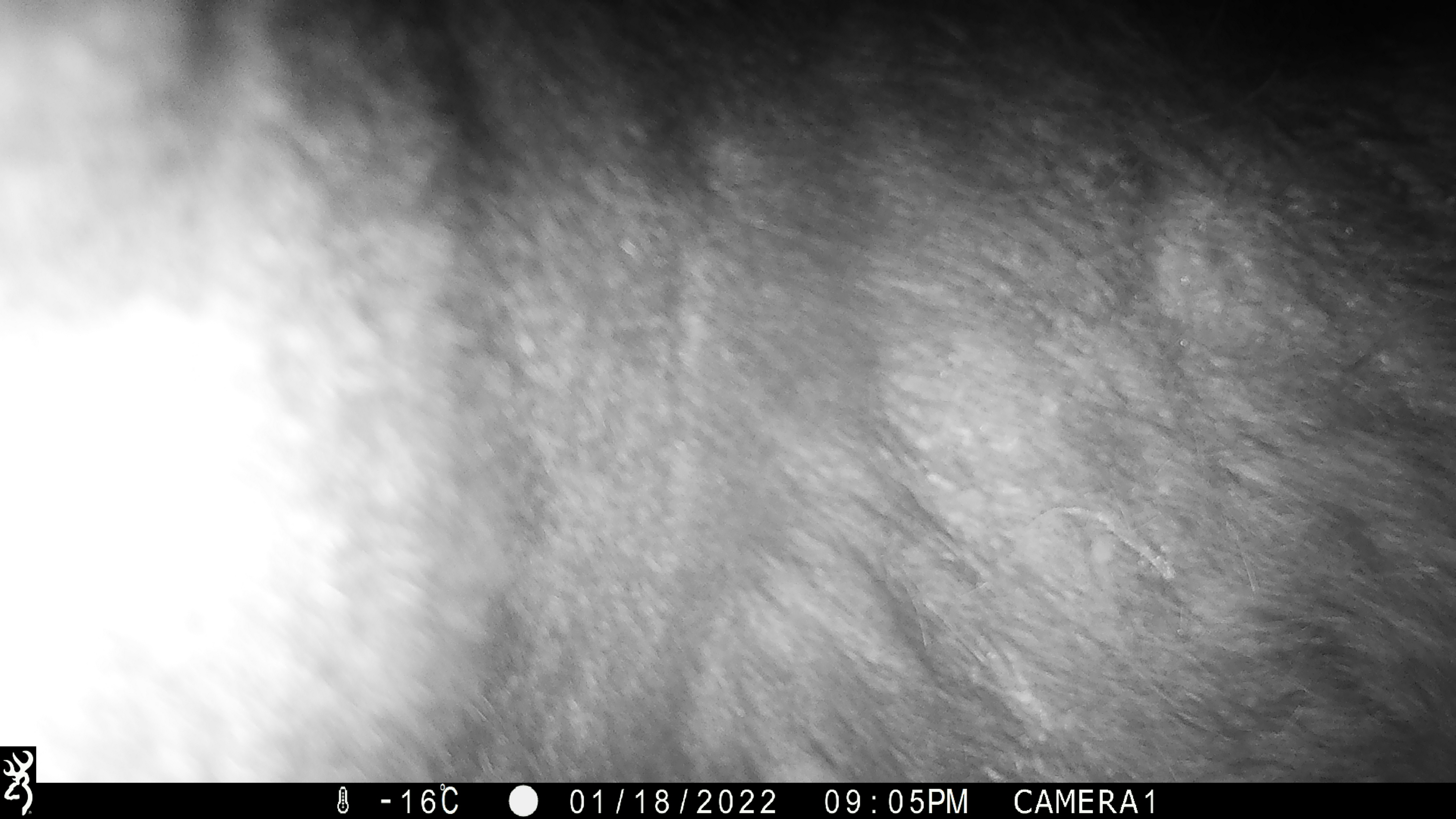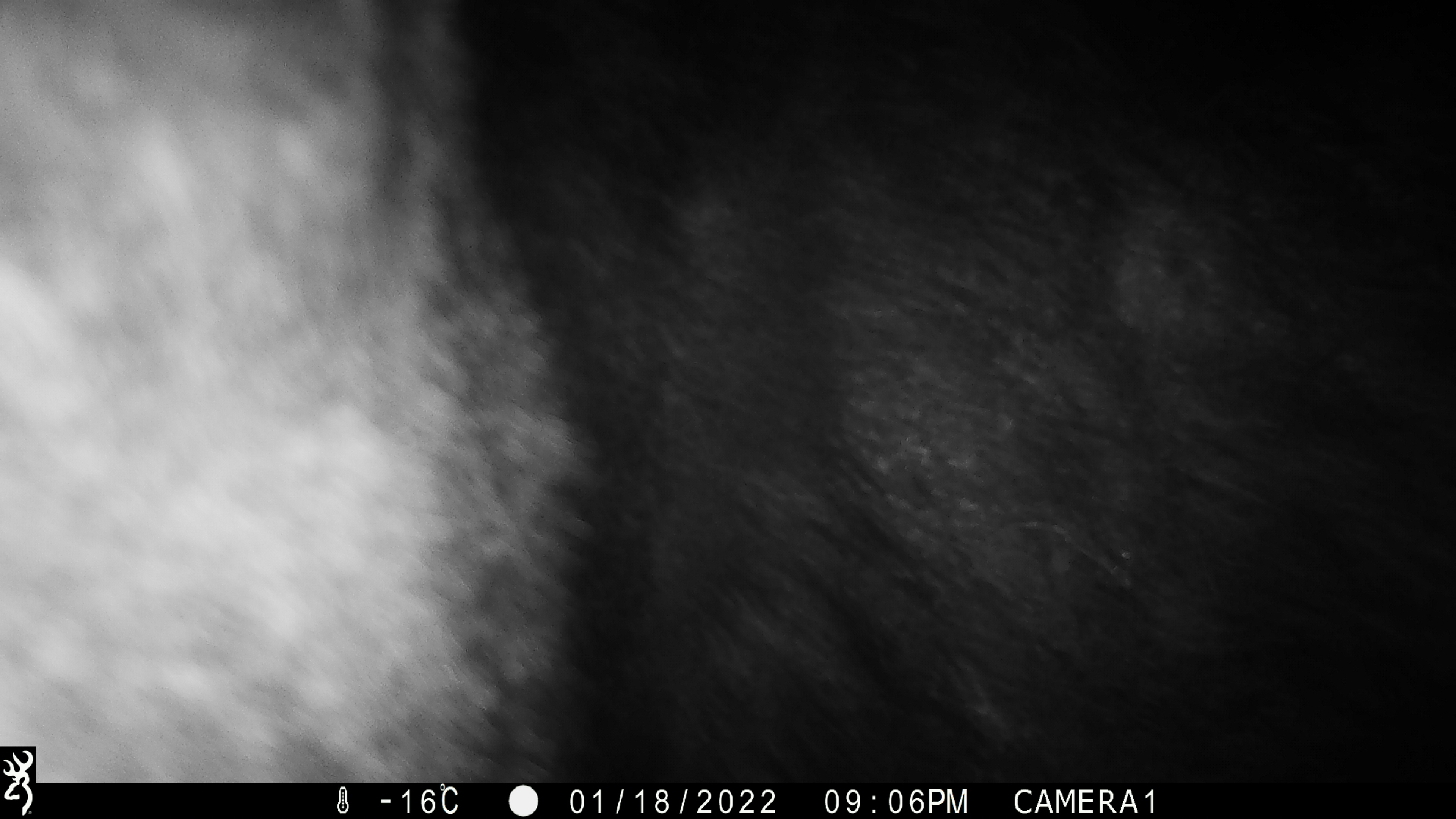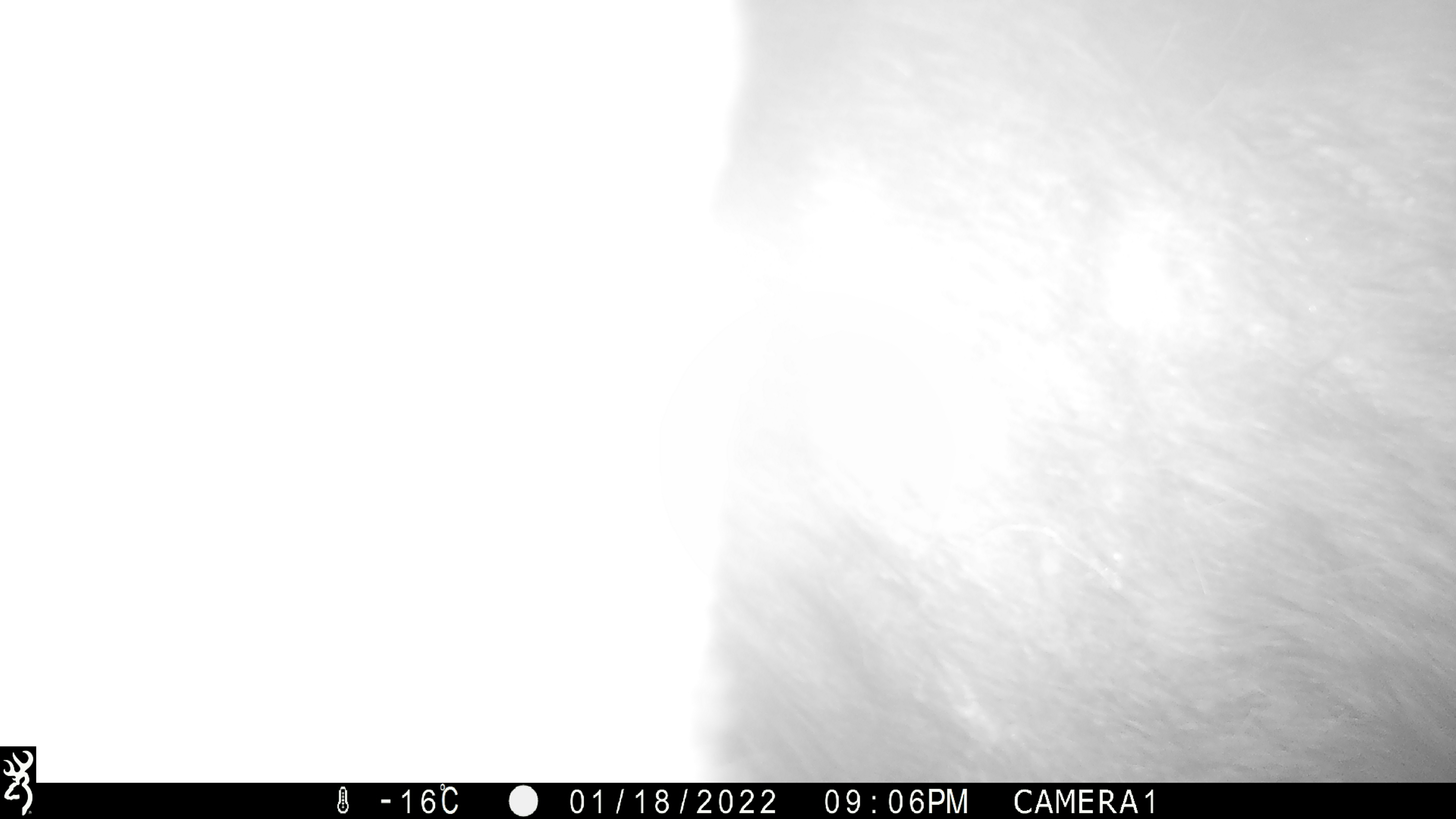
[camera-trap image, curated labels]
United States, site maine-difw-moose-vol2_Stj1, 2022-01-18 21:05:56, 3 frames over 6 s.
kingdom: Animalia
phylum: Chordata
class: Mammalia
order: Artiodactyla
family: Cervidae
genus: Alces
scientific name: Alces alces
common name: moose